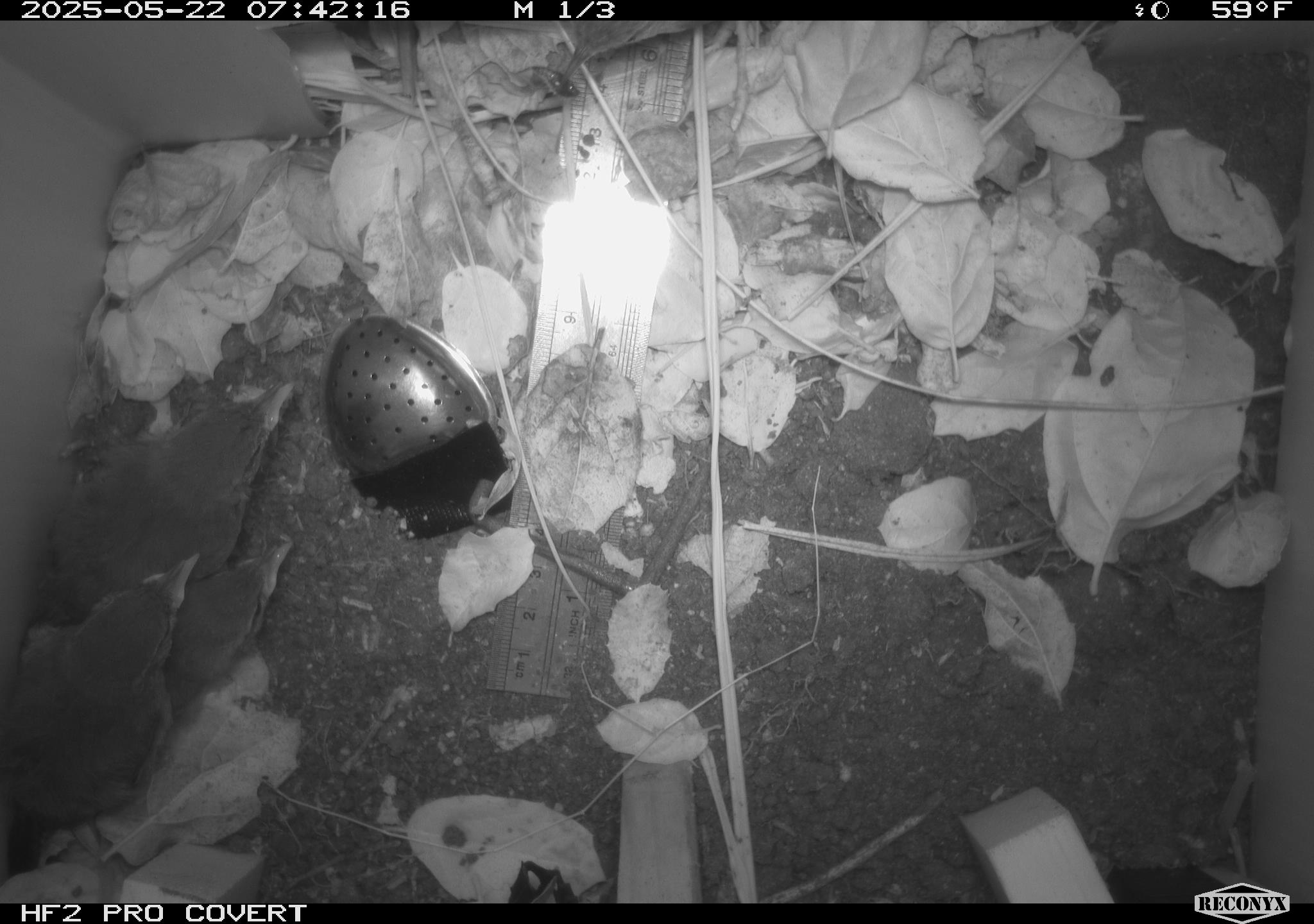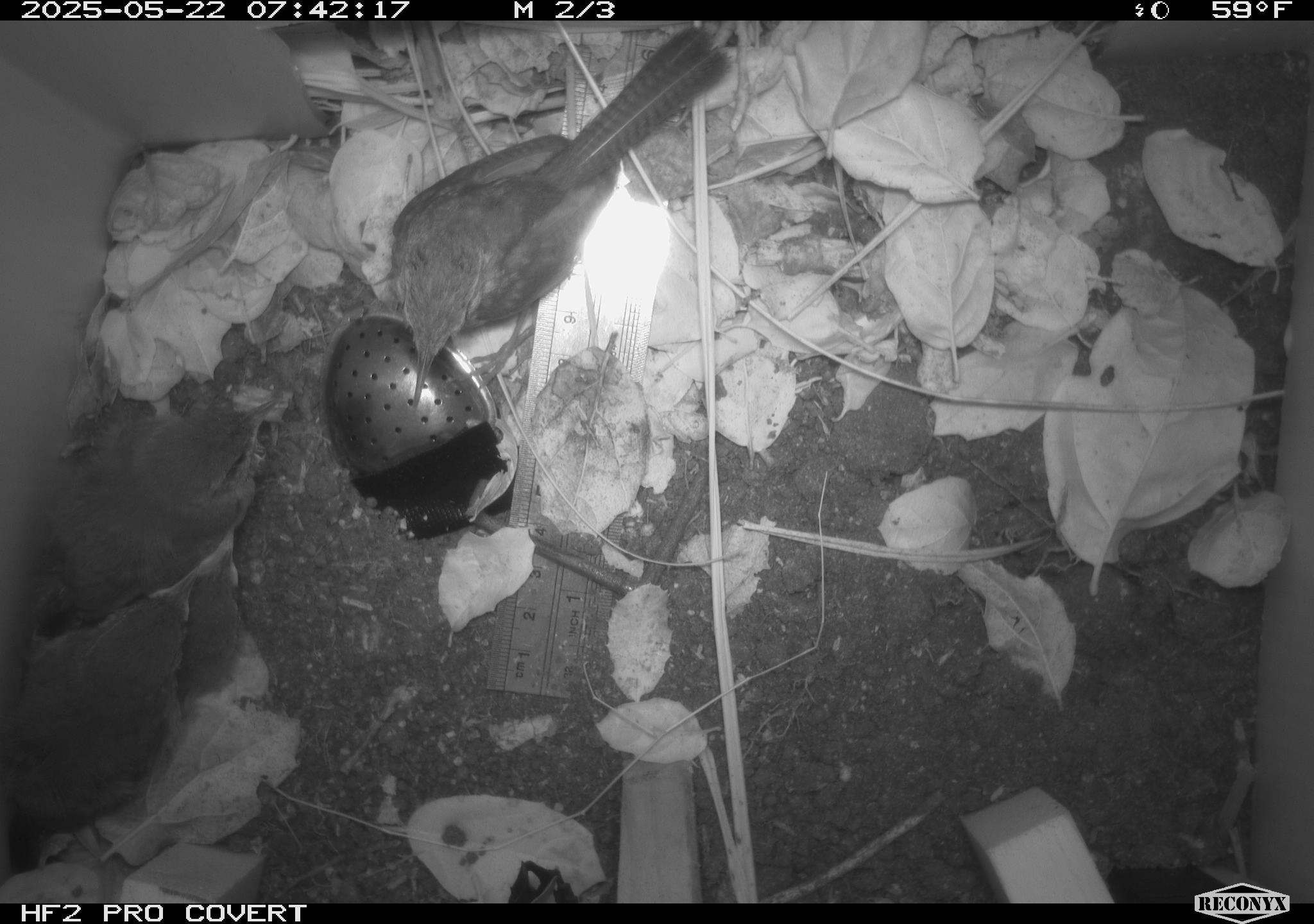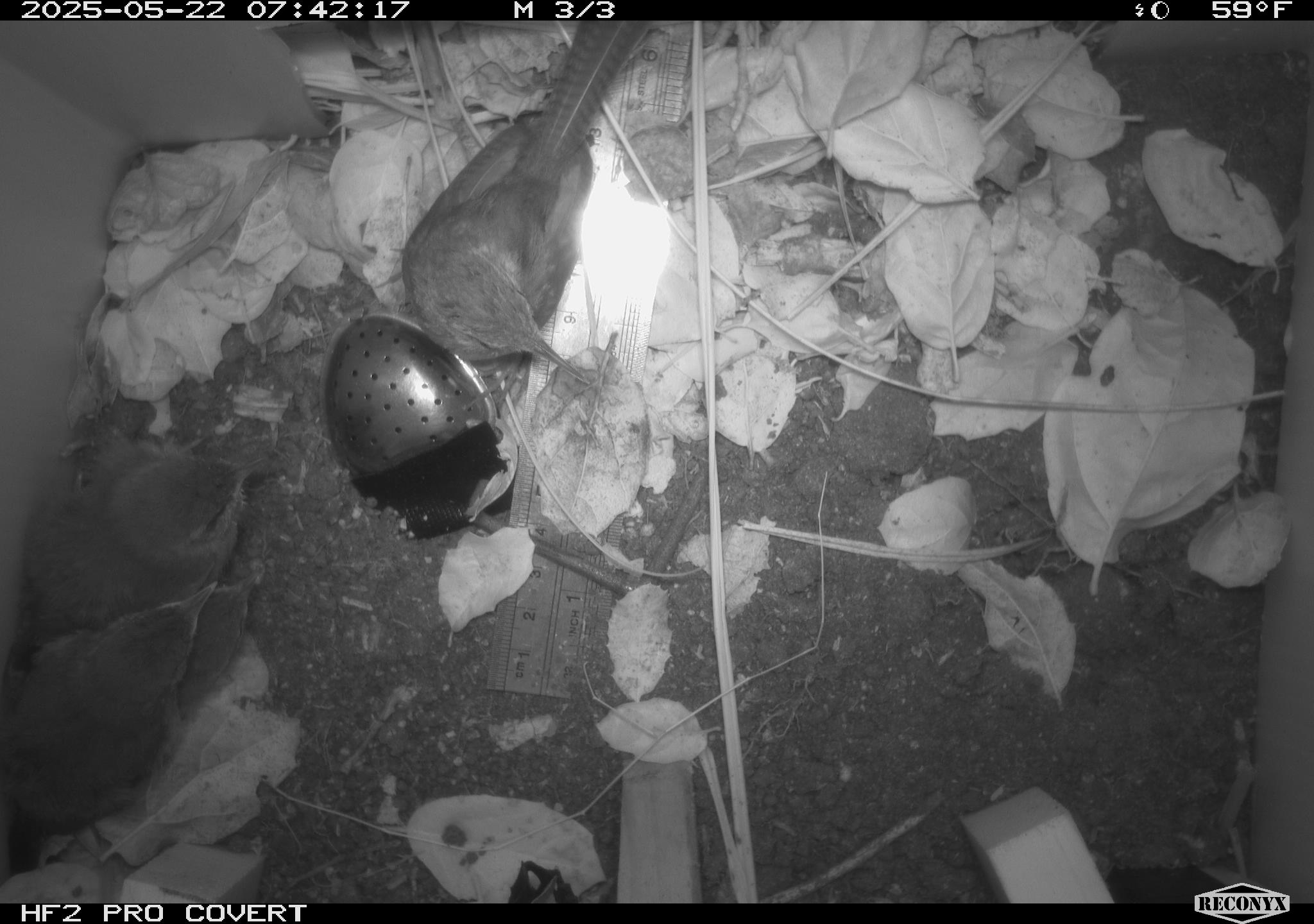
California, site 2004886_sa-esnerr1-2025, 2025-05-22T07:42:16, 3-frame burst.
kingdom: Animalia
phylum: Chordata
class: Aves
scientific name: Aves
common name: bird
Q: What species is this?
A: Bird (Aves).